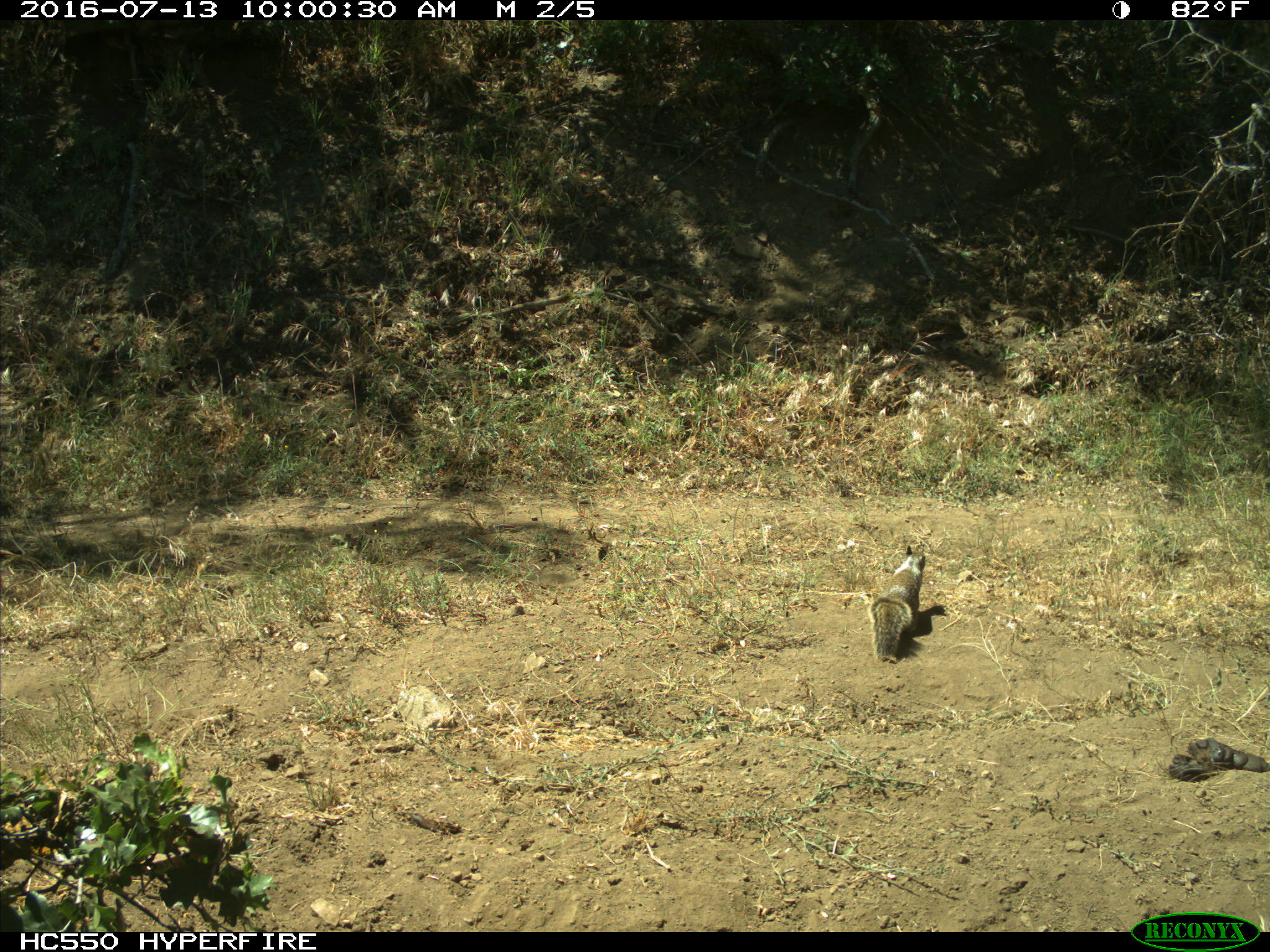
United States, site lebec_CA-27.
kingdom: Animalia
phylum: Chordata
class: Mammalia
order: Rodentia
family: Sciuridae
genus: Otospermophilus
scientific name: Otospermophilus beecheyi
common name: california ground squirrel